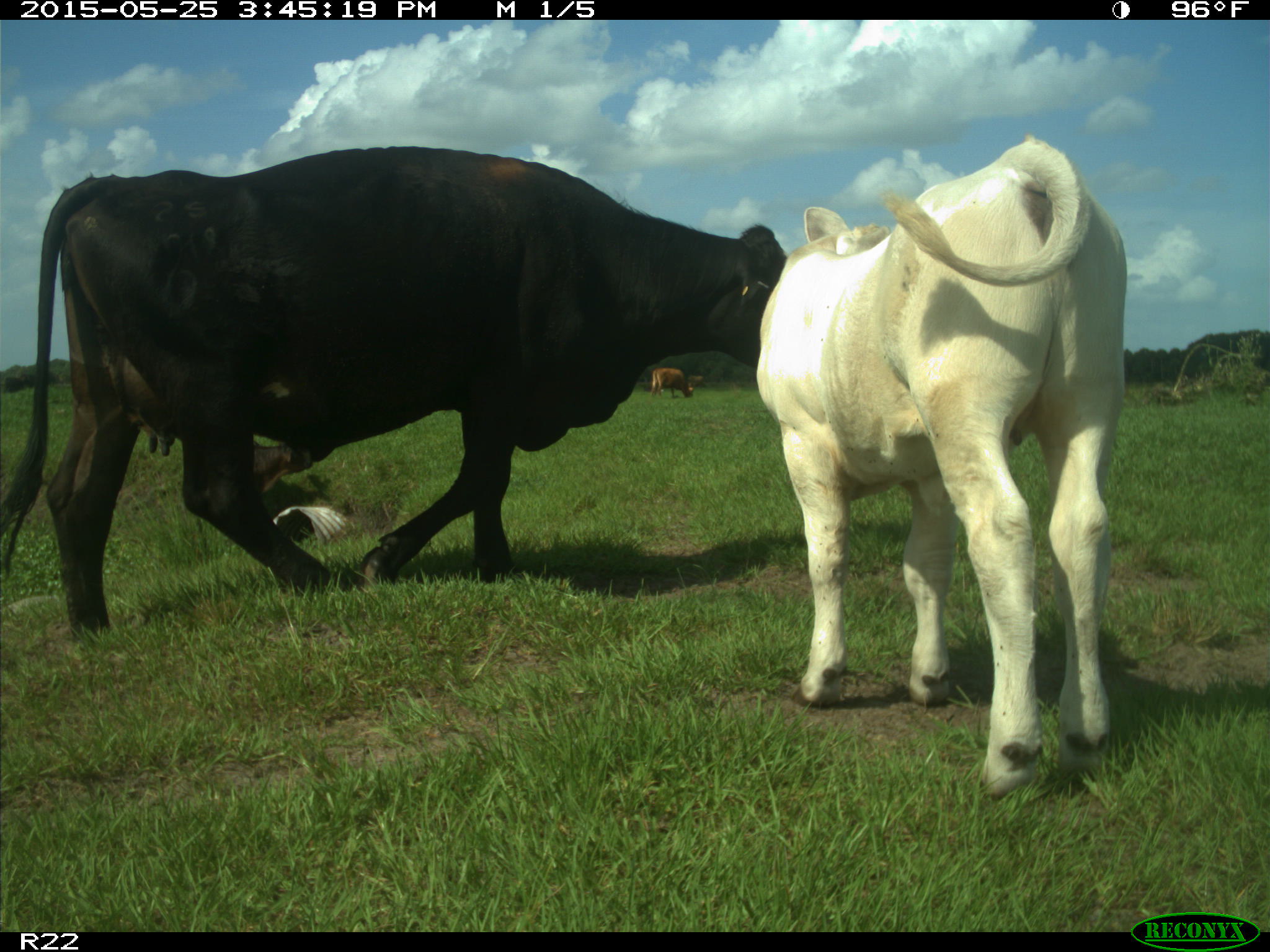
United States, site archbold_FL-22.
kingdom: Animalia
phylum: Chordata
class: Mammalia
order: Artiodactyla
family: Bovidae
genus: Bos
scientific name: Bos taurus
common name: domestic cow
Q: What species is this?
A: Bos taurus (domestic cow).